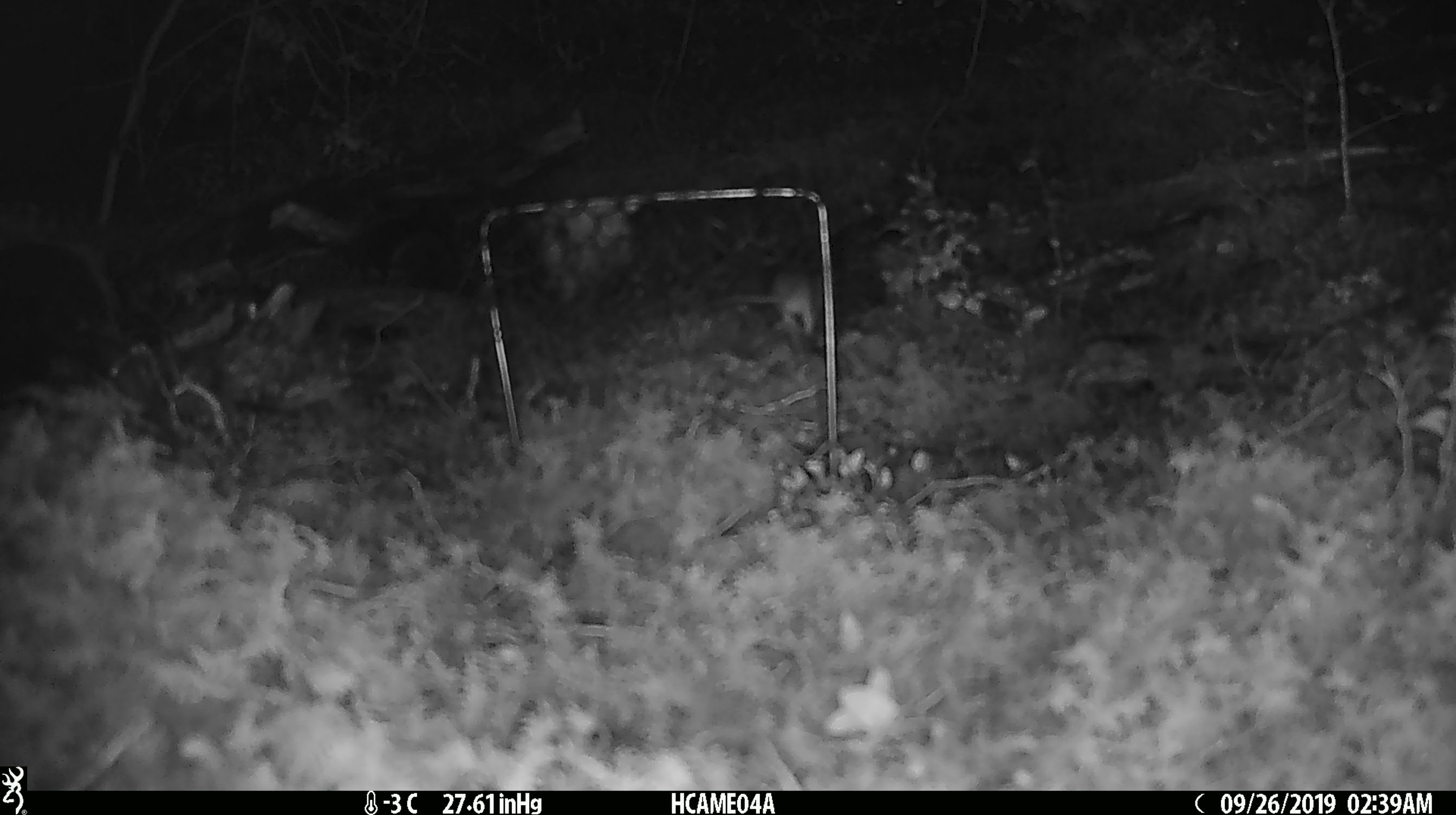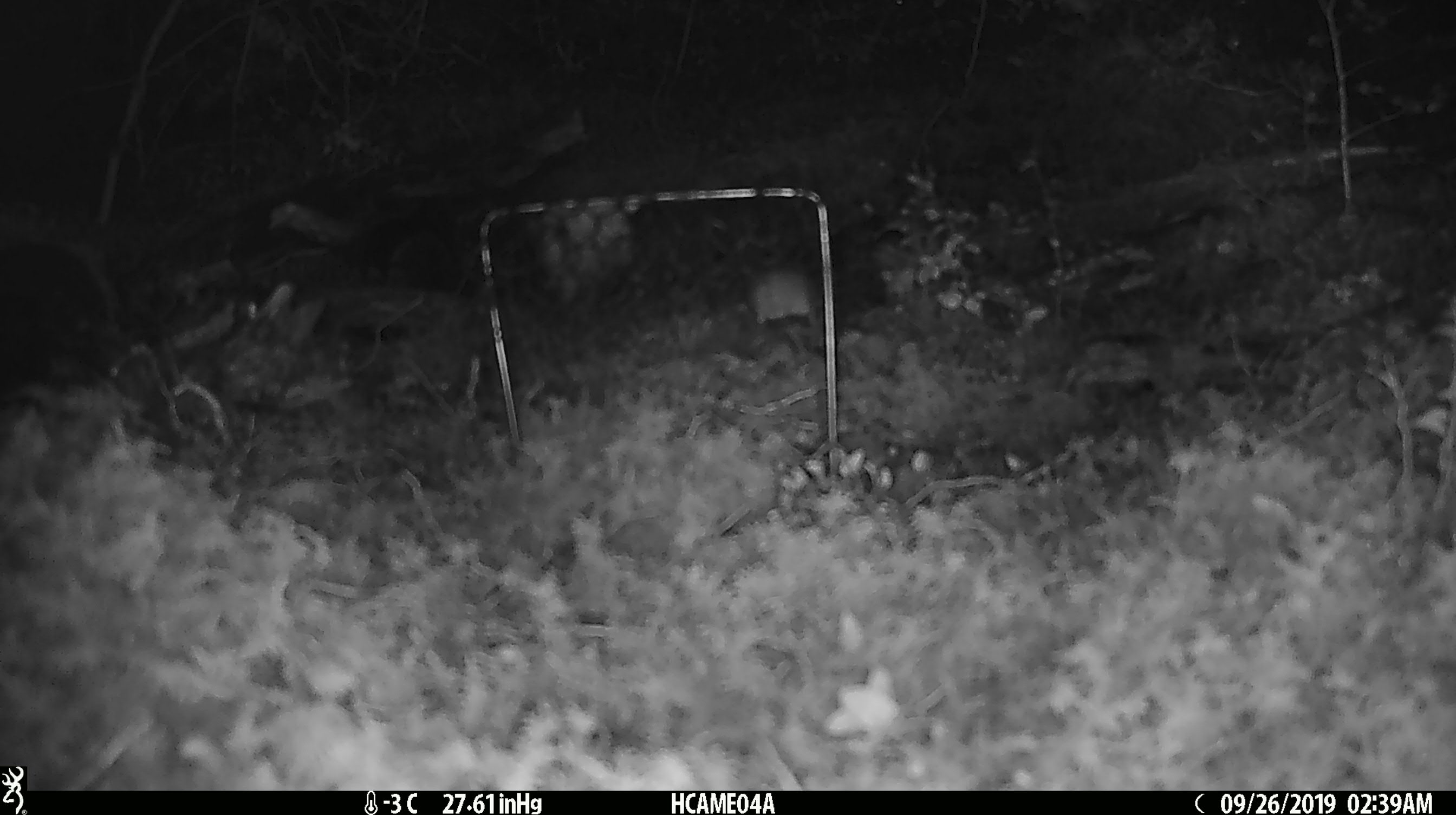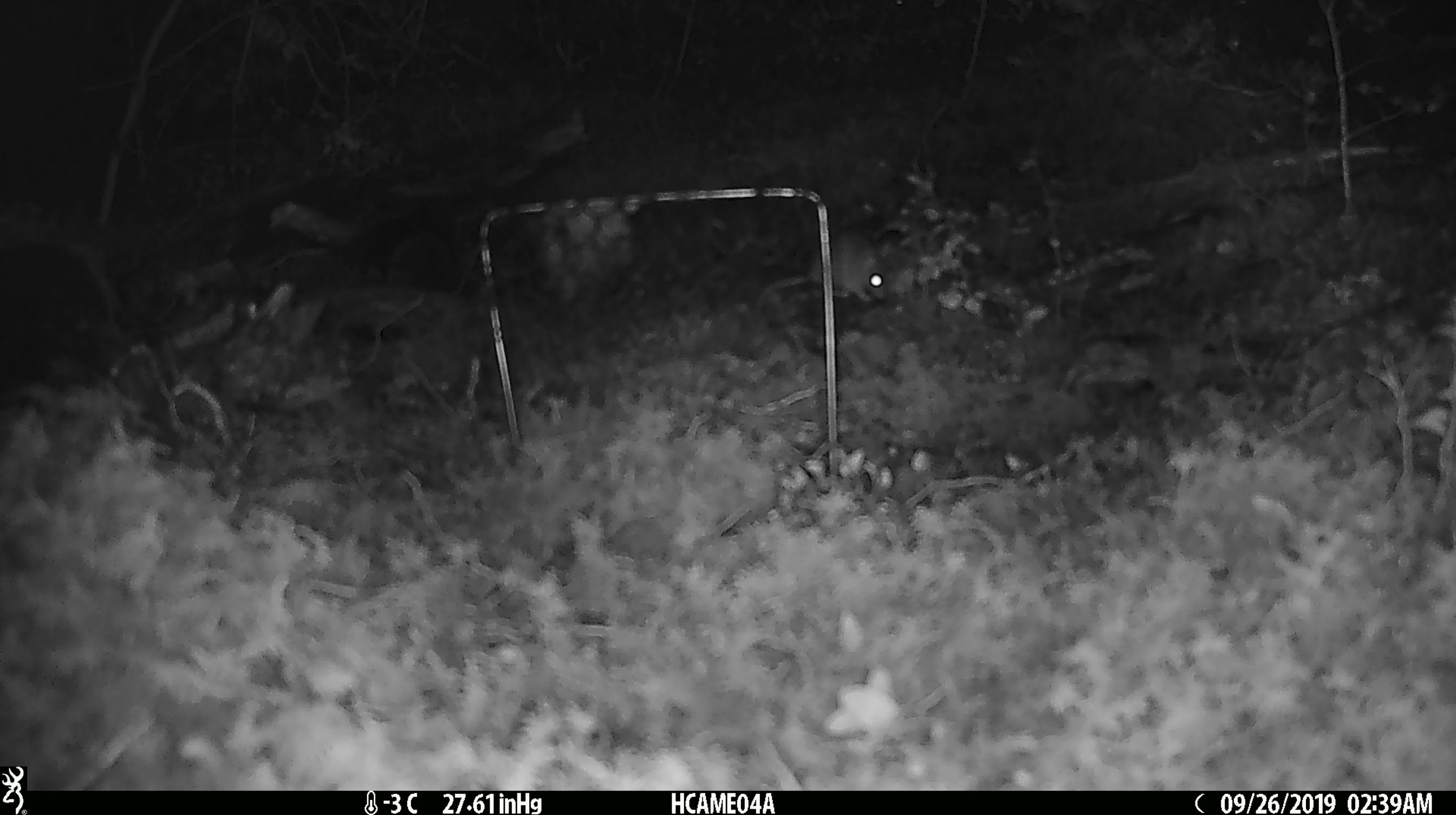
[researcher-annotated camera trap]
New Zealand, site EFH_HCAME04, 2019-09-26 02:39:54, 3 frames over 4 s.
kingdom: Animalia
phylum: Chordata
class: Mammalia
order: Rodentia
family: Muridae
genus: Mus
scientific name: Mus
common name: mouse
Mouse (Mus).